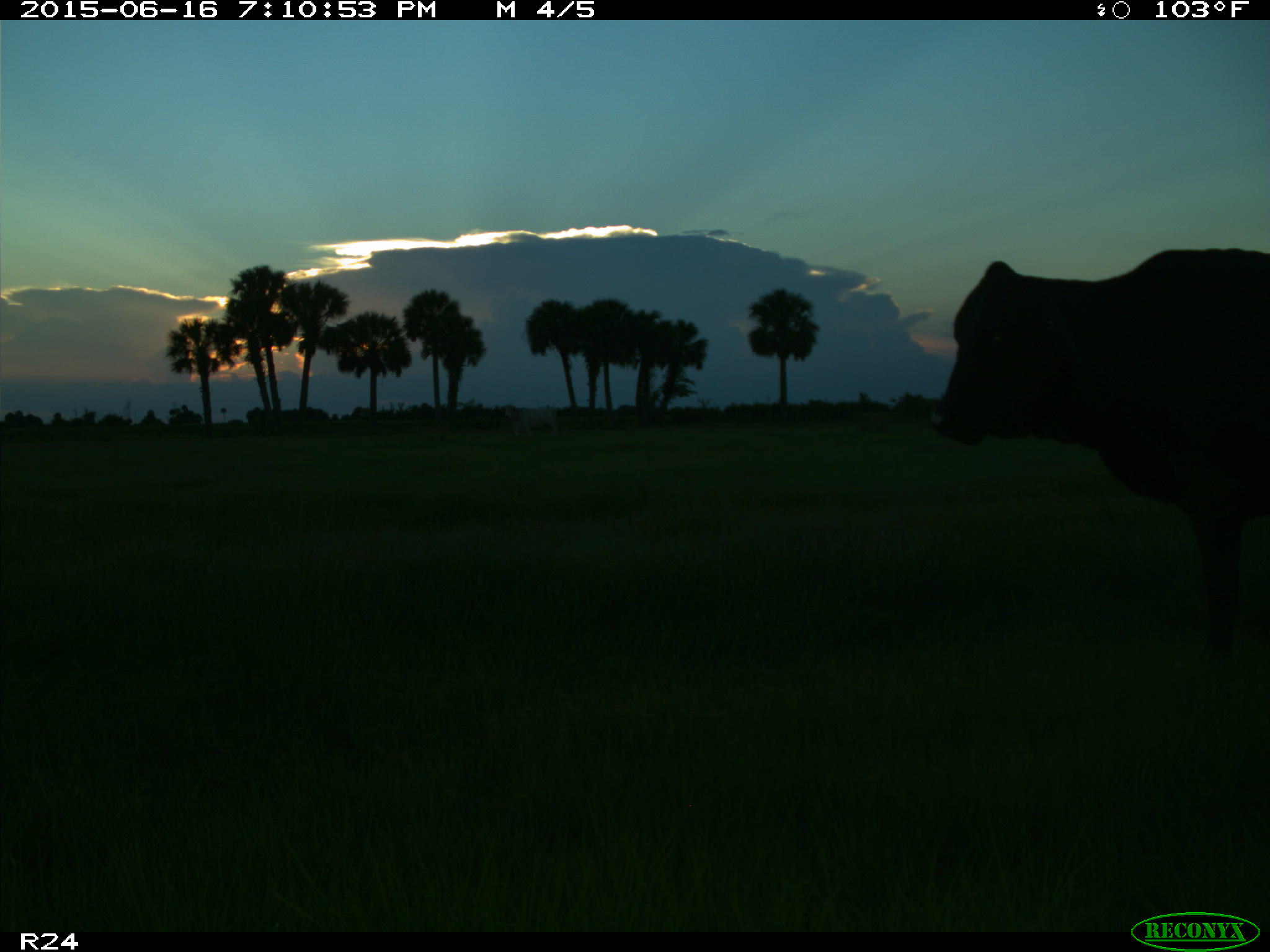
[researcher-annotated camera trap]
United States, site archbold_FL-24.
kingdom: Animalia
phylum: Chordata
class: Mammalia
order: Artiodactyla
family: Bovidae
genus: Bos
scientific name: Bos taurus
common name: domestic cow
Bos taurus (domestic cow).